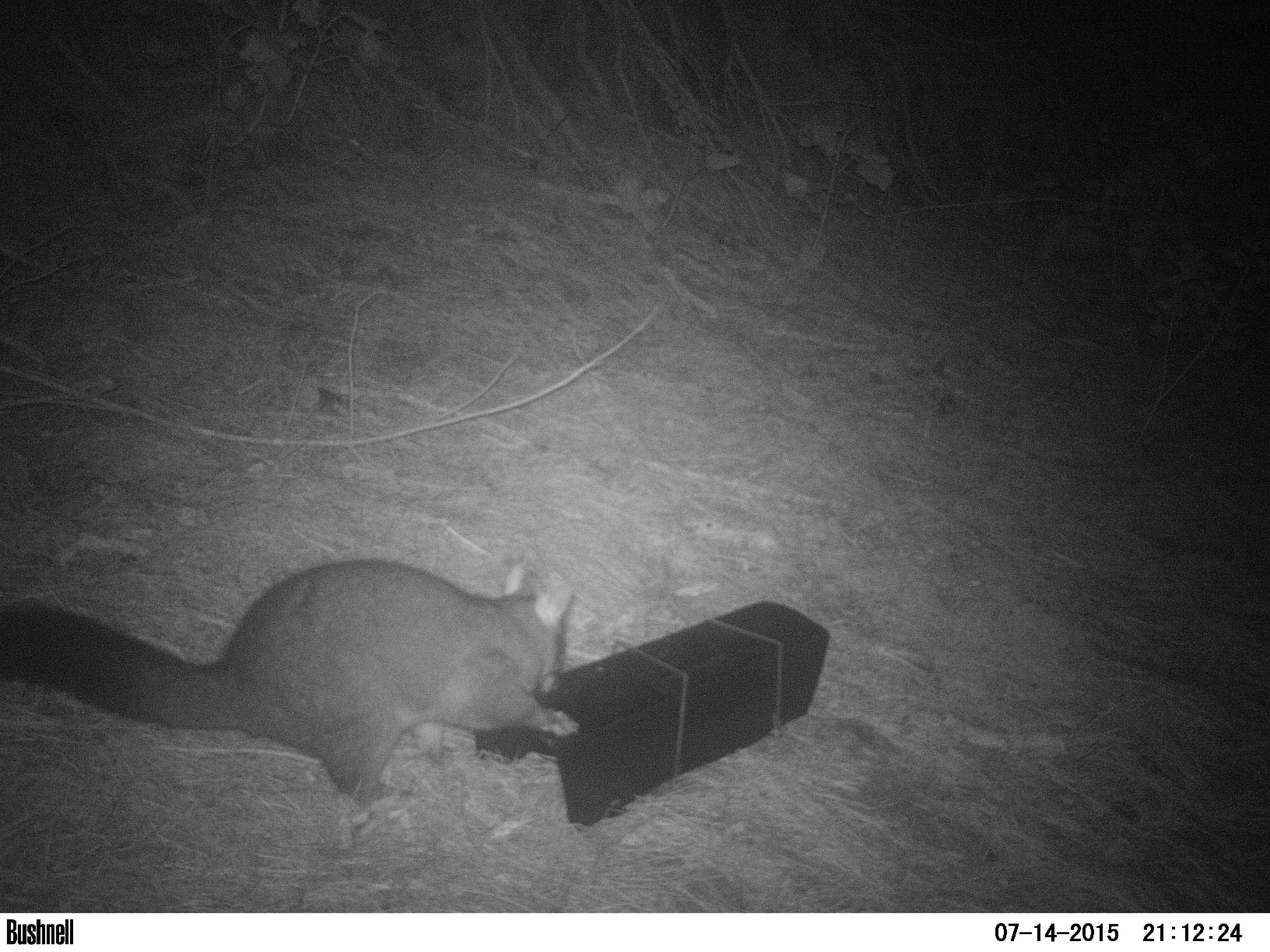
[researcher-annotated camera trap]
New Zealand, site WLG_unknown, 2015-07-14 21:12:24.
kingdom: Animalia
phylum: Chordata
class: Mammalia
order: Diprotodontia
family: Phalangeridae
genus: Trichosurus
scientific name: Trichosurus vulpecula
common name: common brushtail possum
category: possum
Possum (common brushtail possum) (Trichosurus vulpecula).